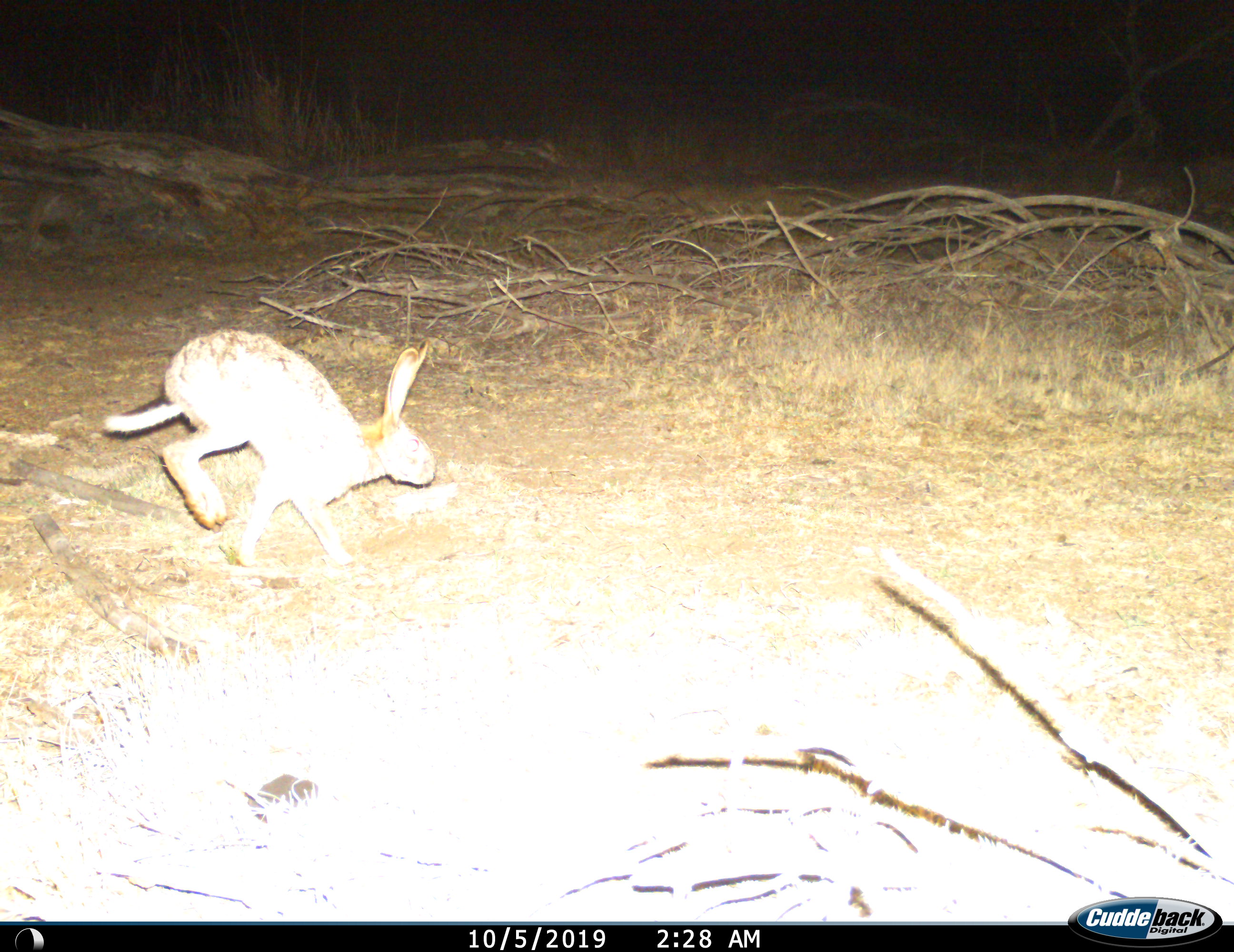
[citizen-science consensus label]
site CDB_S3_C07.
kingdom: Animalia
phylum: Chordata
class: Mammalia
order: Lagomorpha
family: Leporidae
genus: Lepus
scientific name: Lepus saxatilis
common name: scrub hare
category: harescrub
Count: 1.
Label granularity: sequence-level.